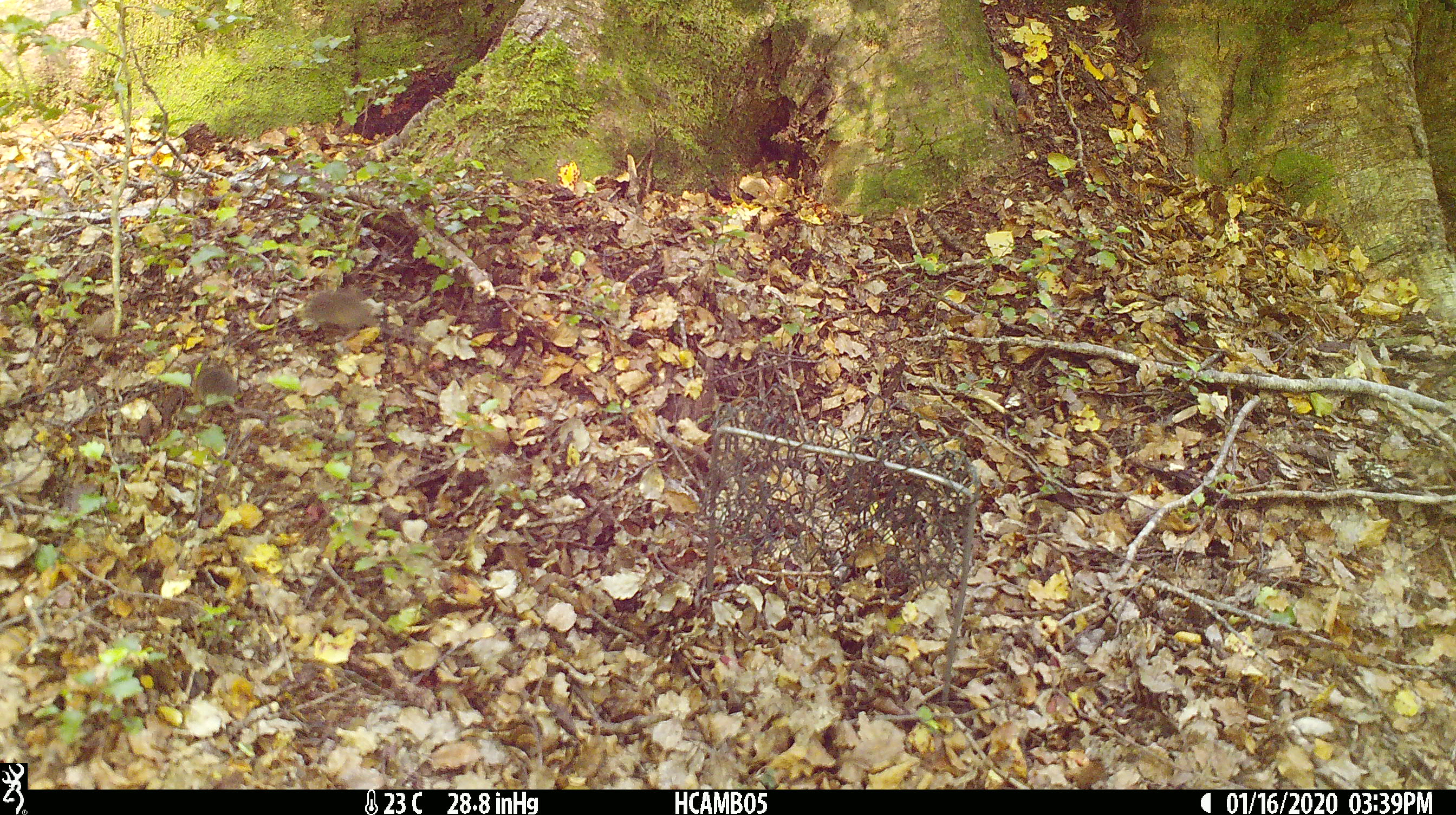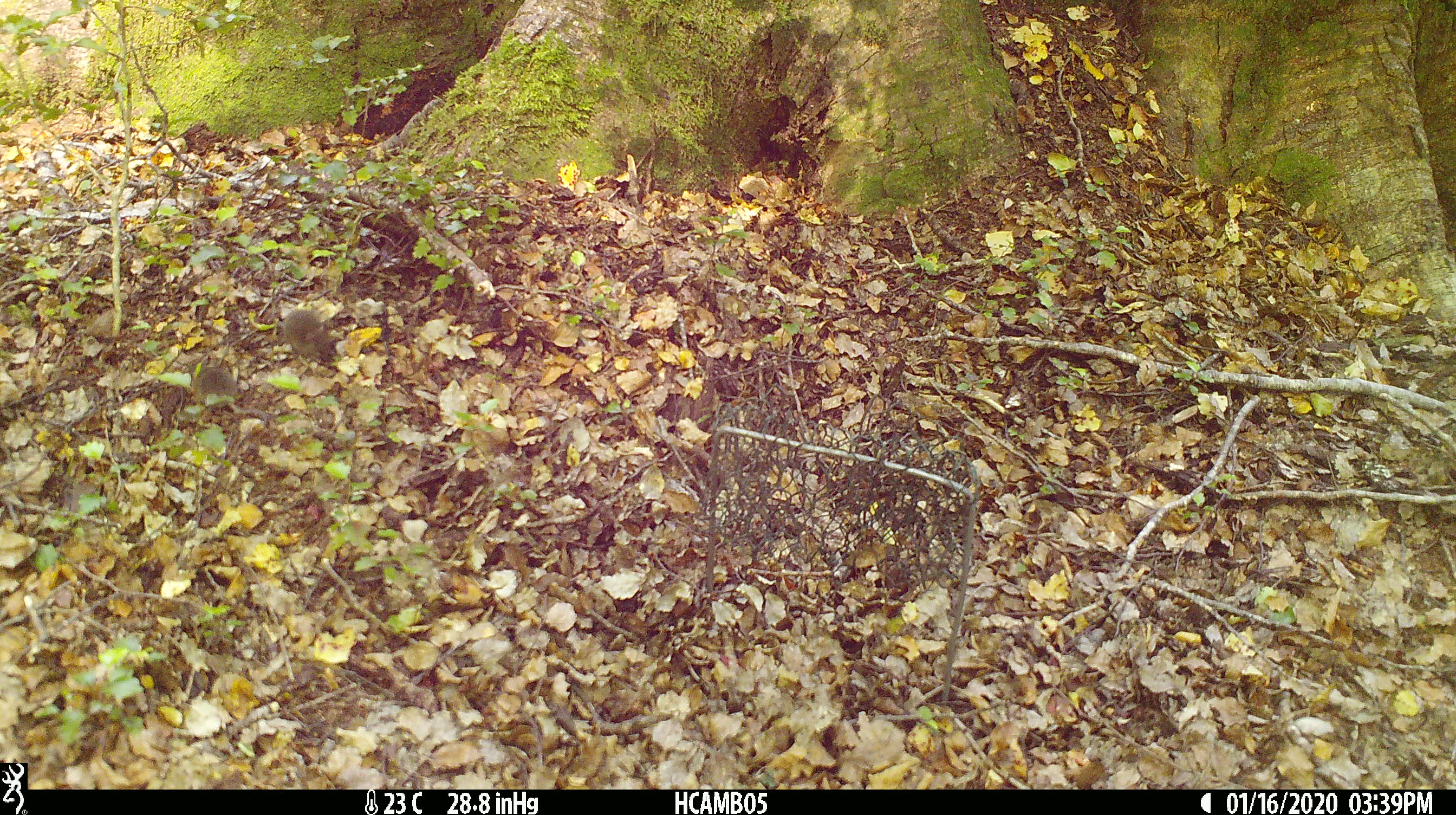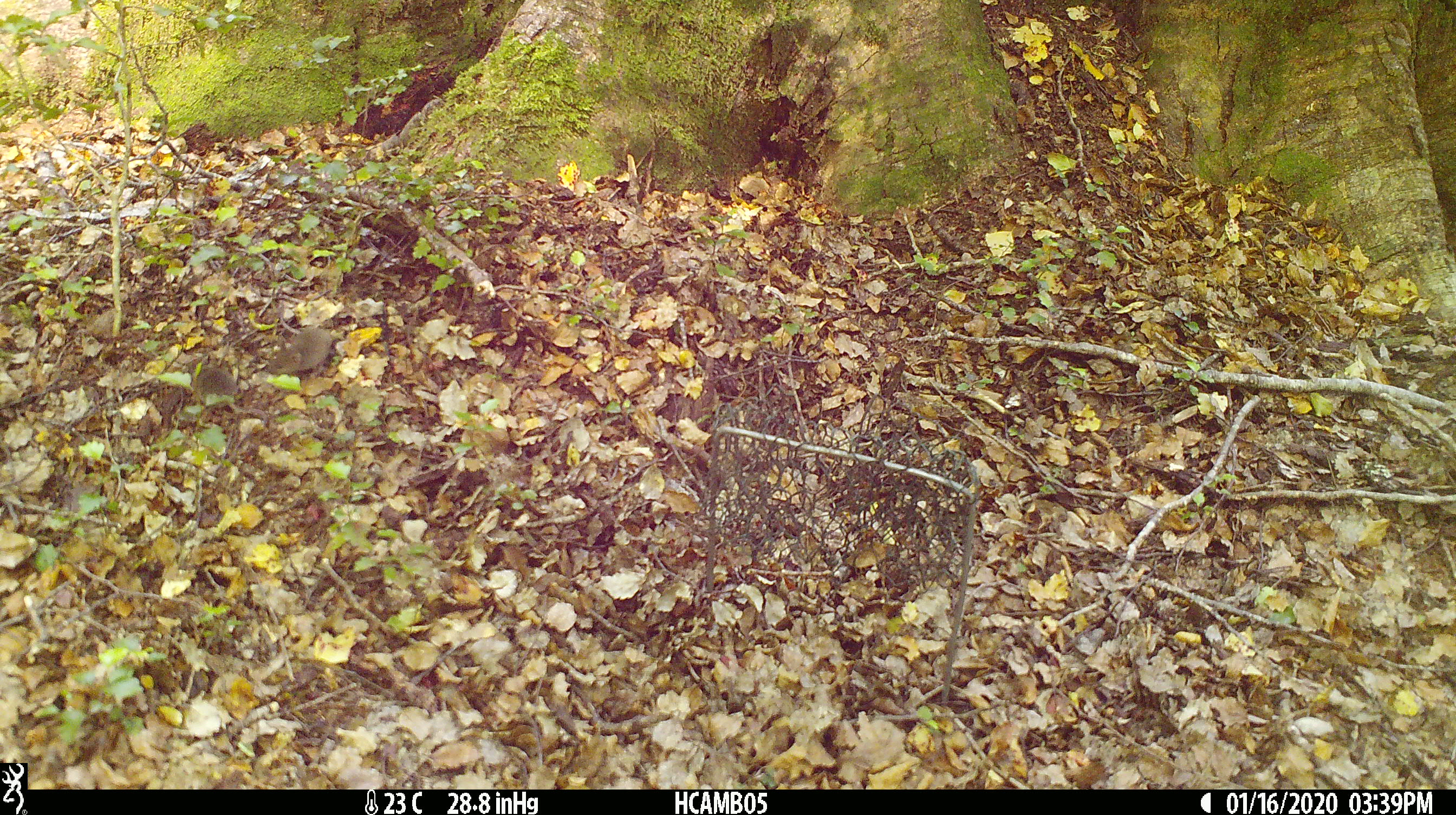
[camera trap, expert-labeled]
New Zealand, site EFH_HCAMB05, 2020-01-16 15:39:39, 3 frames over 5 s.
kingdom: Animalia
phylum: Chordata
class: Mammalia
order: Rodentia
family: Muridae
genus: Mus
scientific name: Mus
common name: mouse